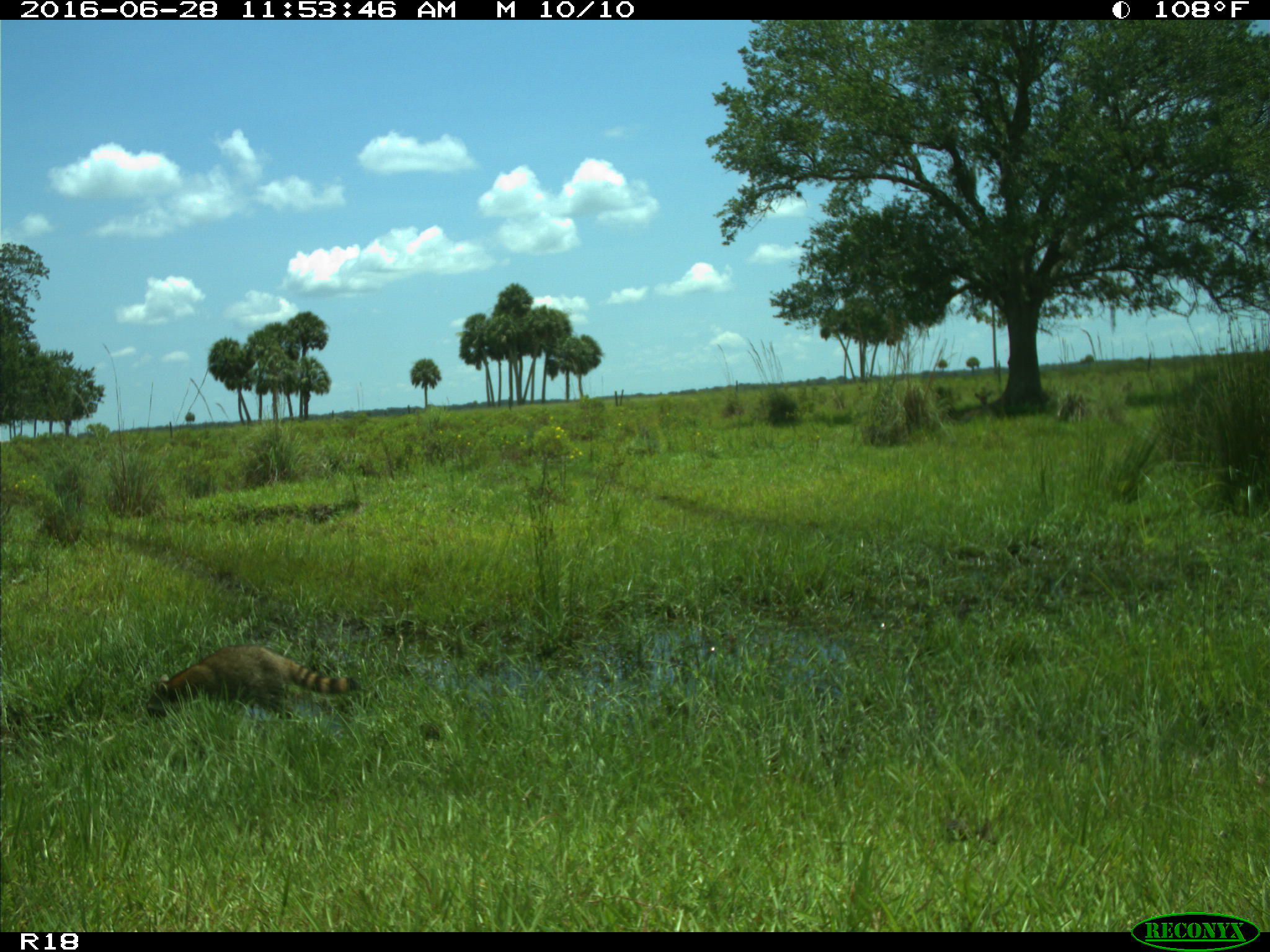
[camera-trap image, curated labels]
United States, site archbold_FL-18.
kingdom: Animalia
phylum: Chordata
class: Mammalia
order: Carnivora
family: Procyonidae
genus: Procyon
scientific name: Procyon lotor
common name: common raccoon